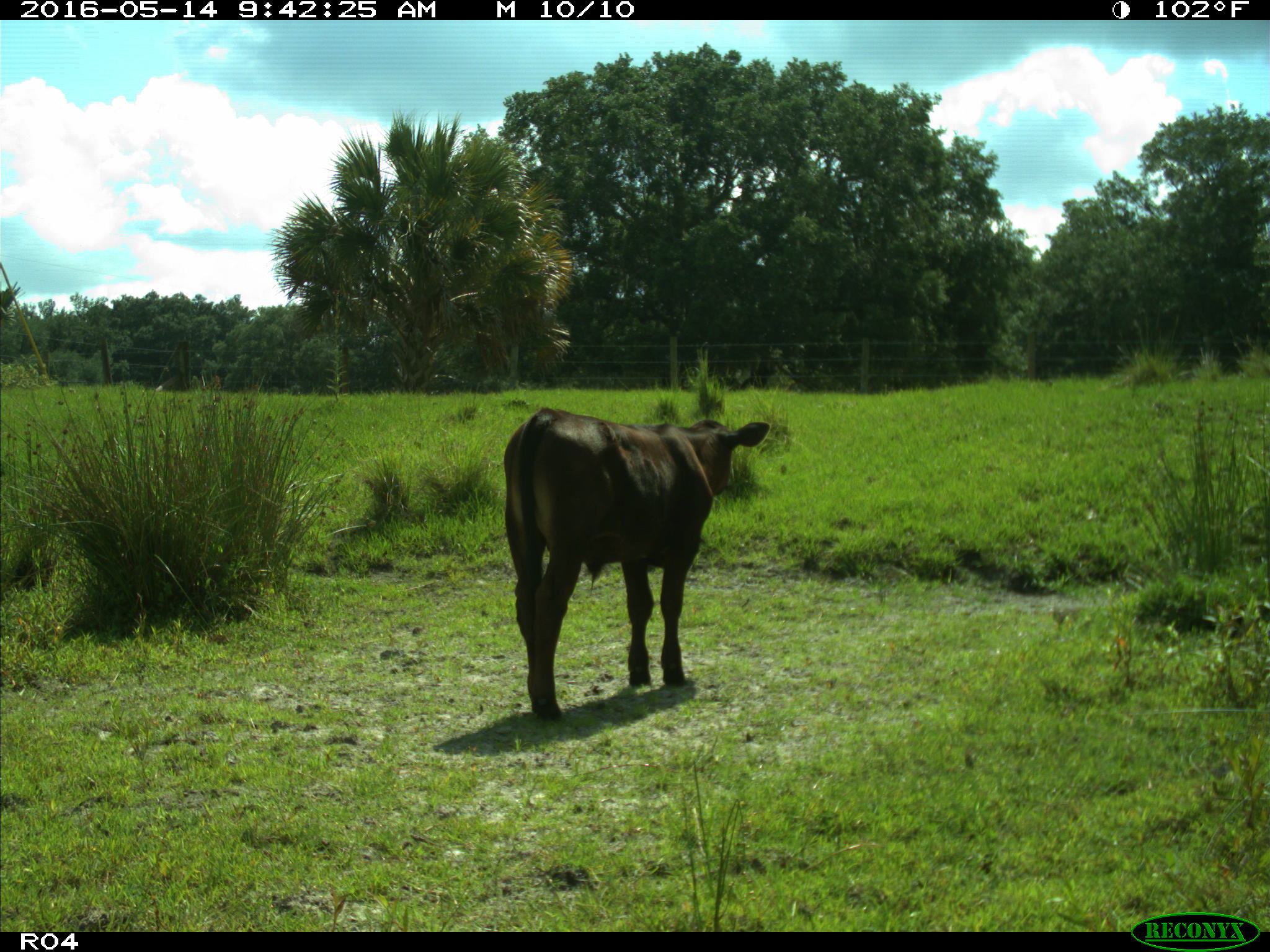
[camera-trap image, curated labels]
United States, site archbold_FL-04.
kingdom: Animalia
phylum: Chordata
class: Mammalia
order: Artiodactyla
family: Bovidae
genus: Bos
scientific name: Bos taurus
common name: domestic cow